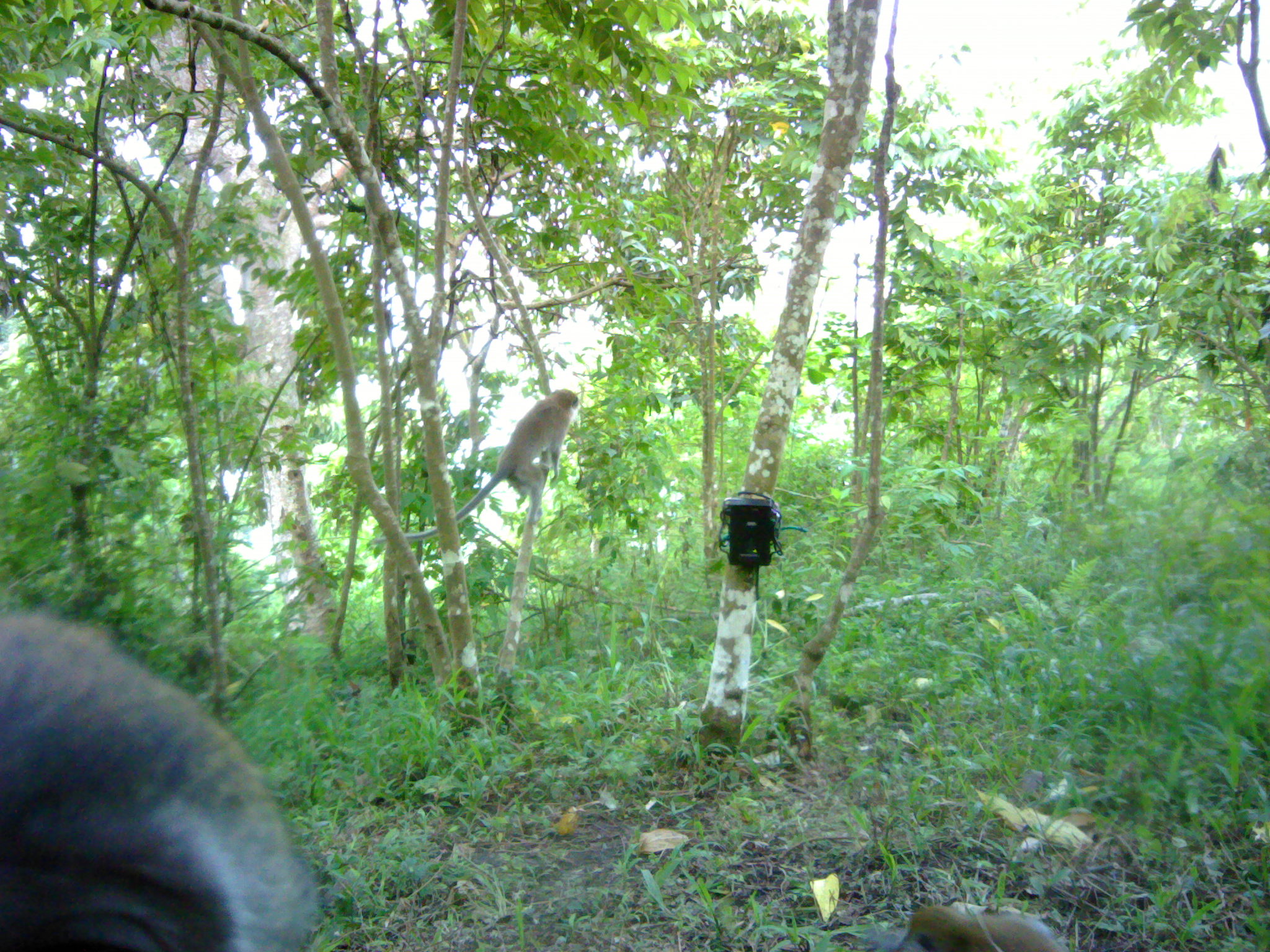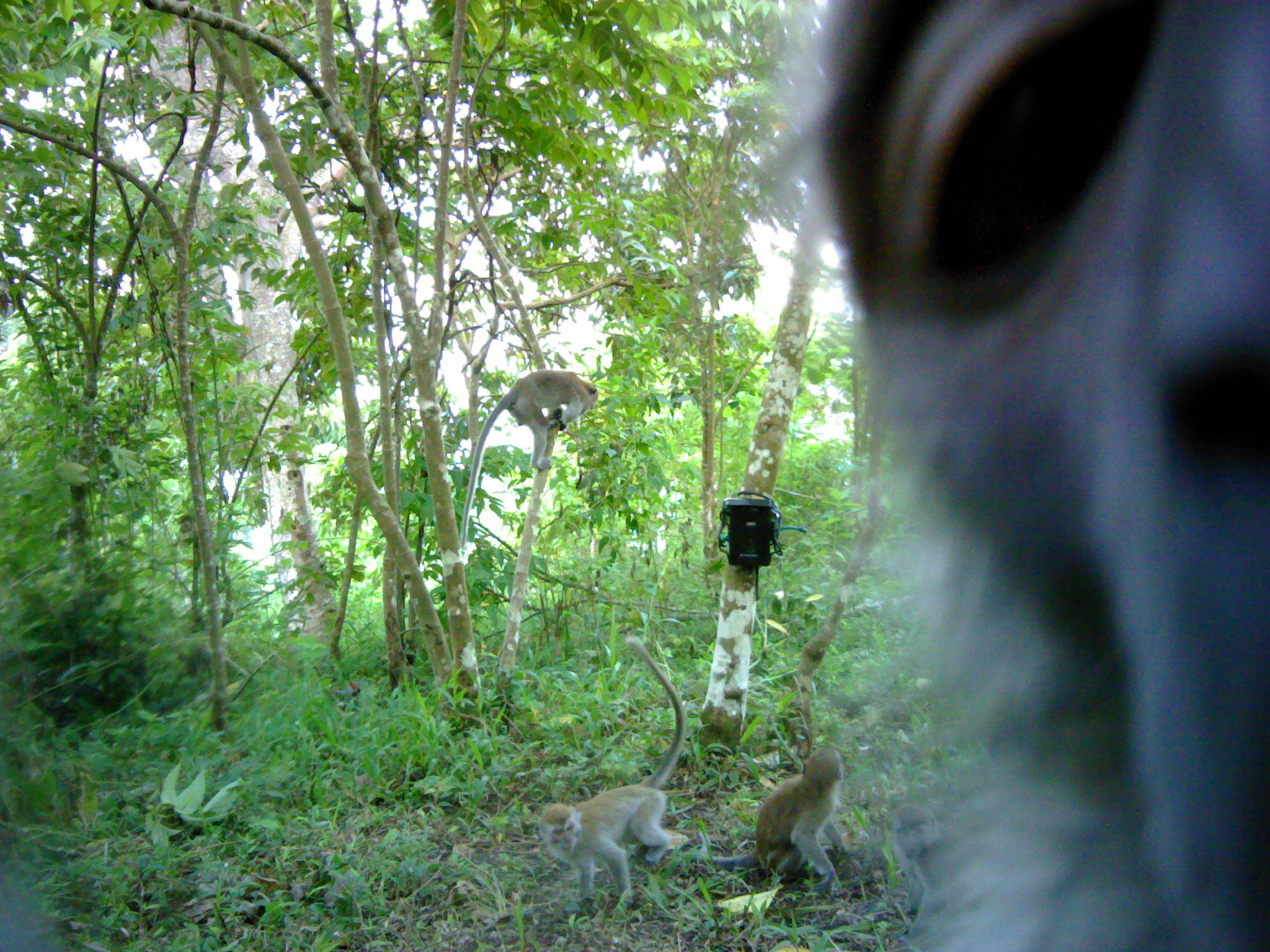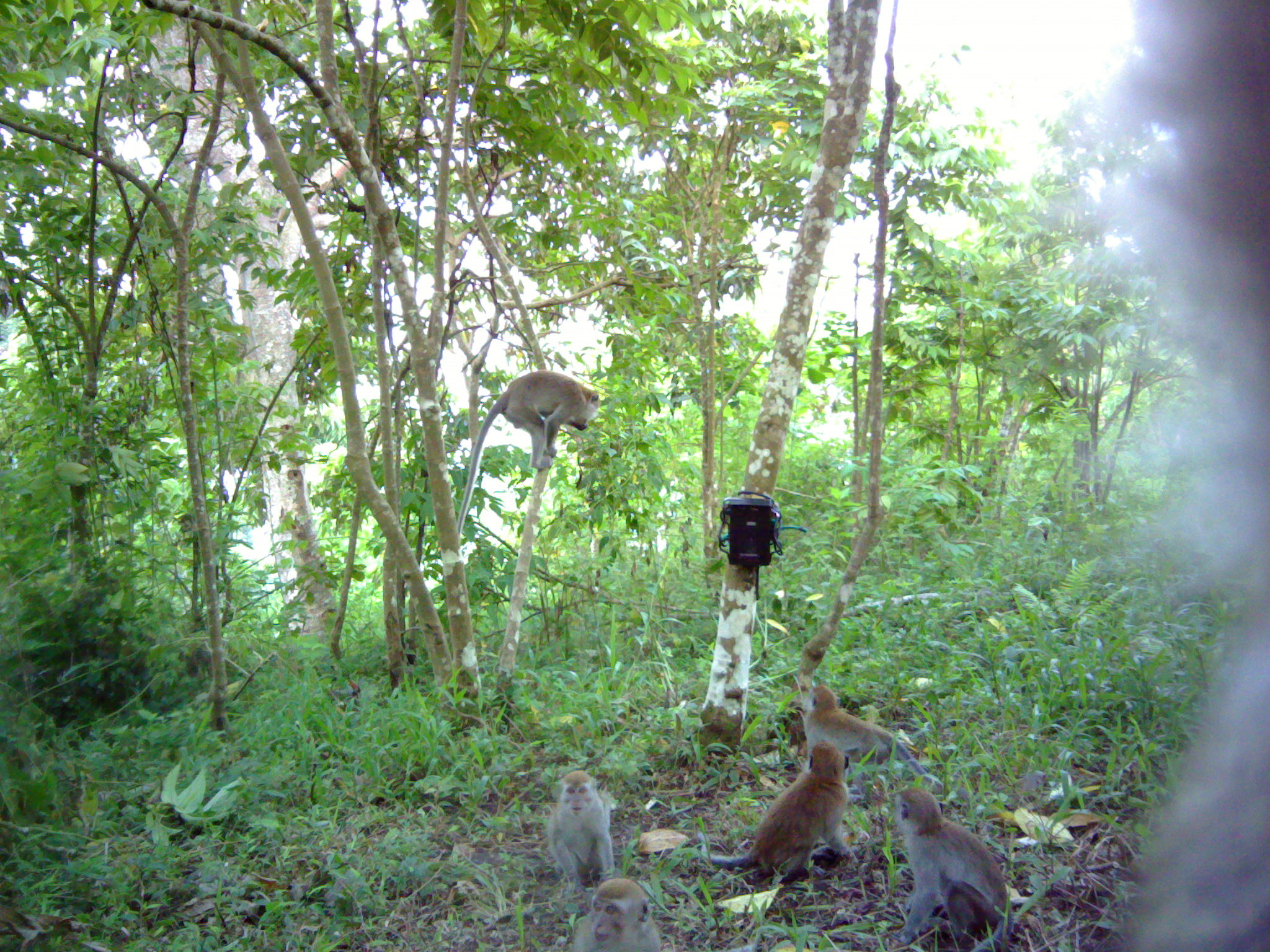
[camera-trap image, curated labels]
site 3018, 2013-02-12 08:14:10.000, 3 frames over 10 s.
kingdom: Animalia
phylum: Chordata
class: Mammalia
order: Primates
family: Cercopithecidae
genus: Macaca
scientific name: Macaca fascicularis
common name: crab-eating macaque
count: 3